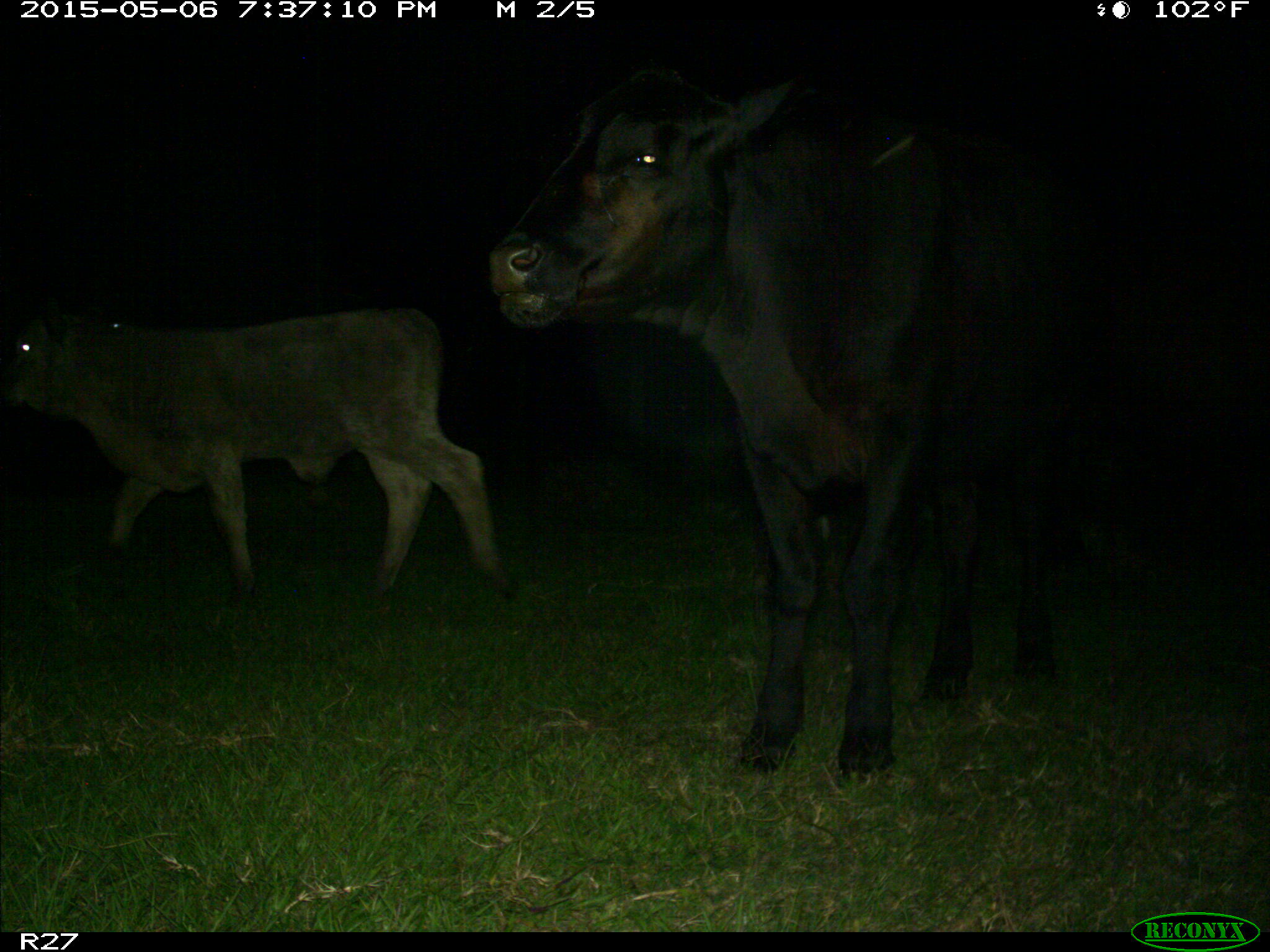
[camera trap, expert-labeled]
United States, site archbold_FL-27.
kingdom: Animalia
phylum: Chordata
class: Mammalia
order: Artiodactyla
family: Bovidae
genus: Bos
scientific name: Bos taurus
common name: domestic cow